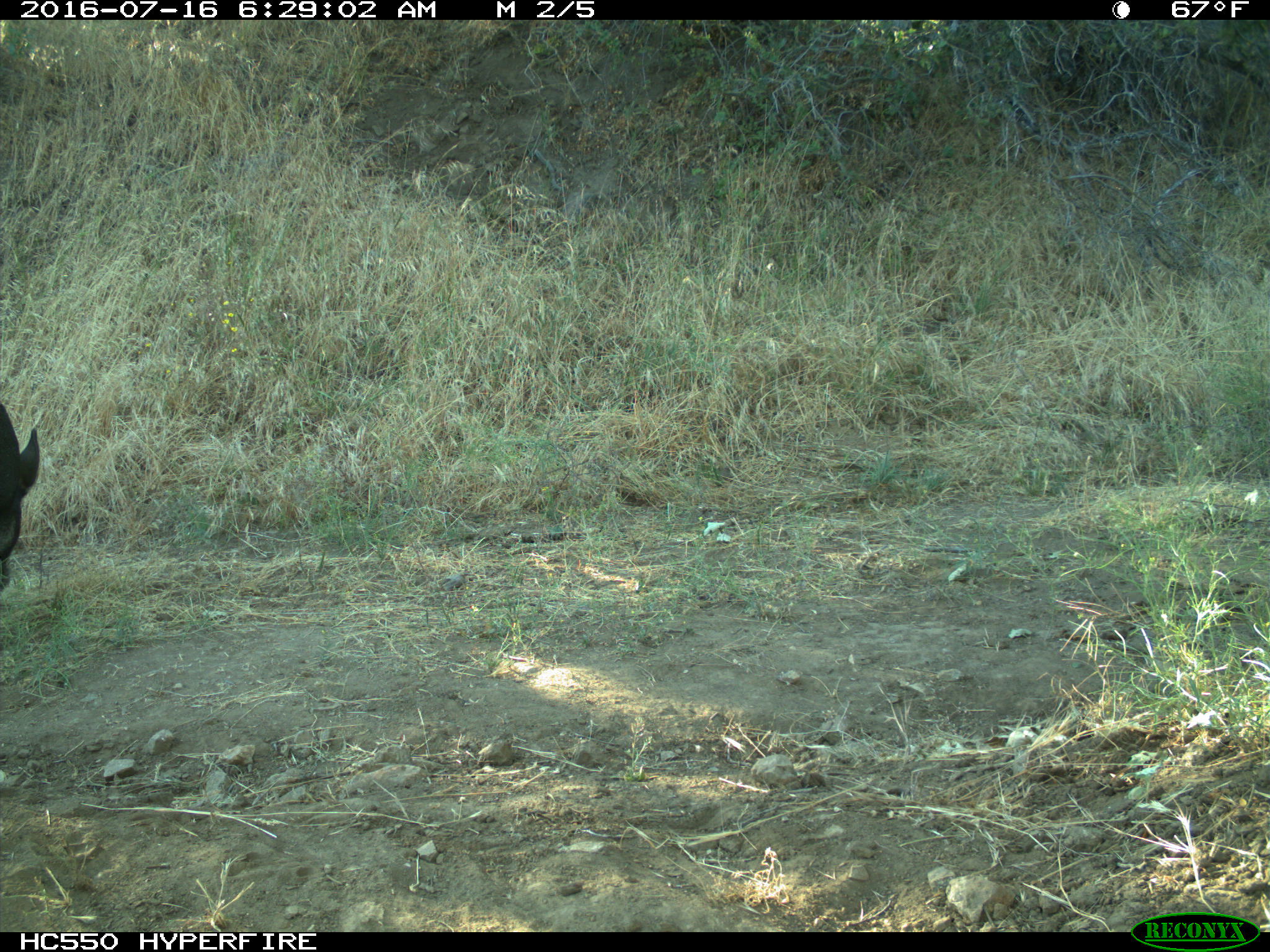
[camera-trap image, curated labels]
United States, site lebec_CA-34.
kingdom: Animalia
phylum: Chordata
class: Mammalia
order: Artiodactyla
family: Suidae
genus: Sus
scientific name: Sus scrofa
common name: wild boar